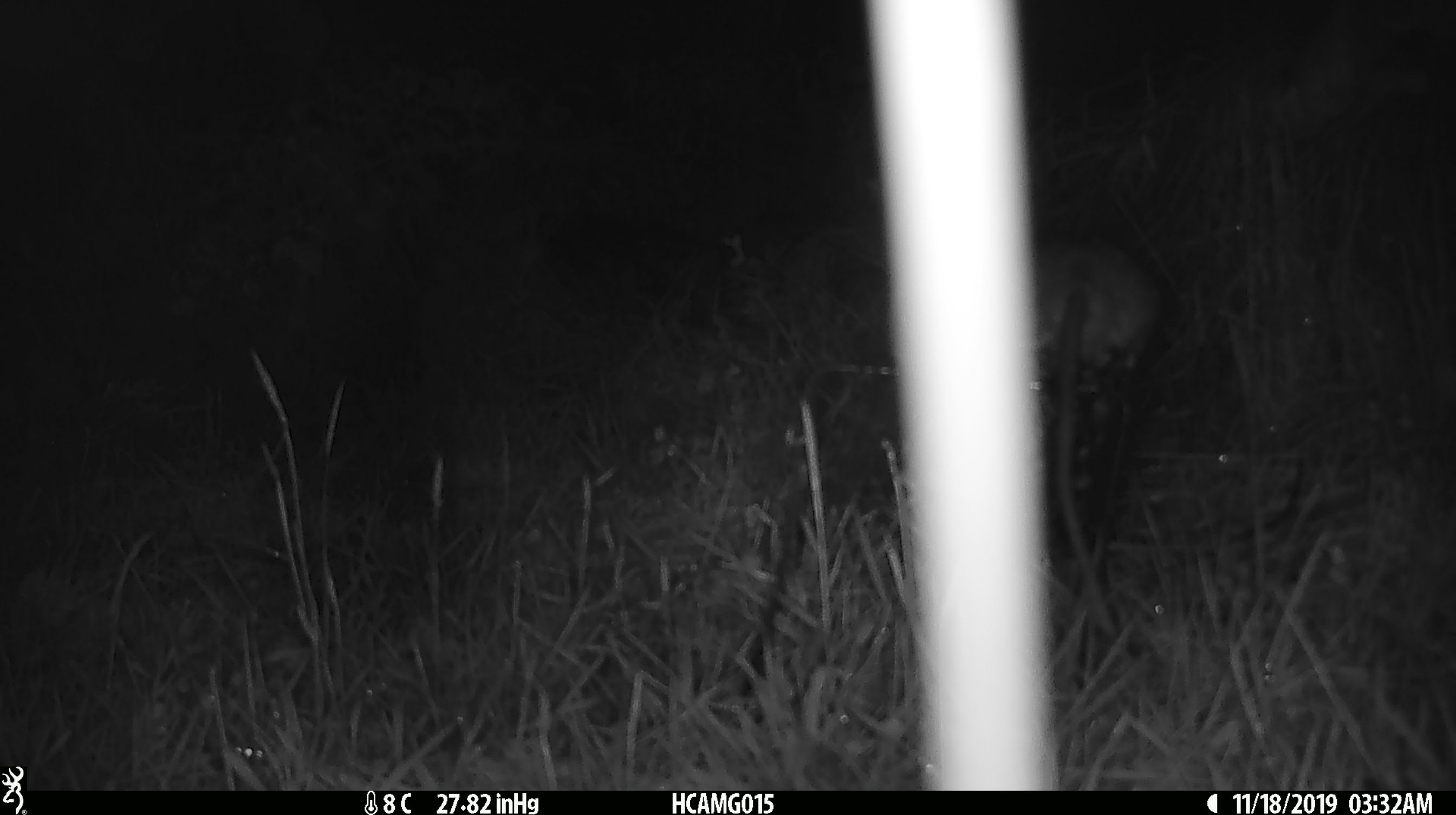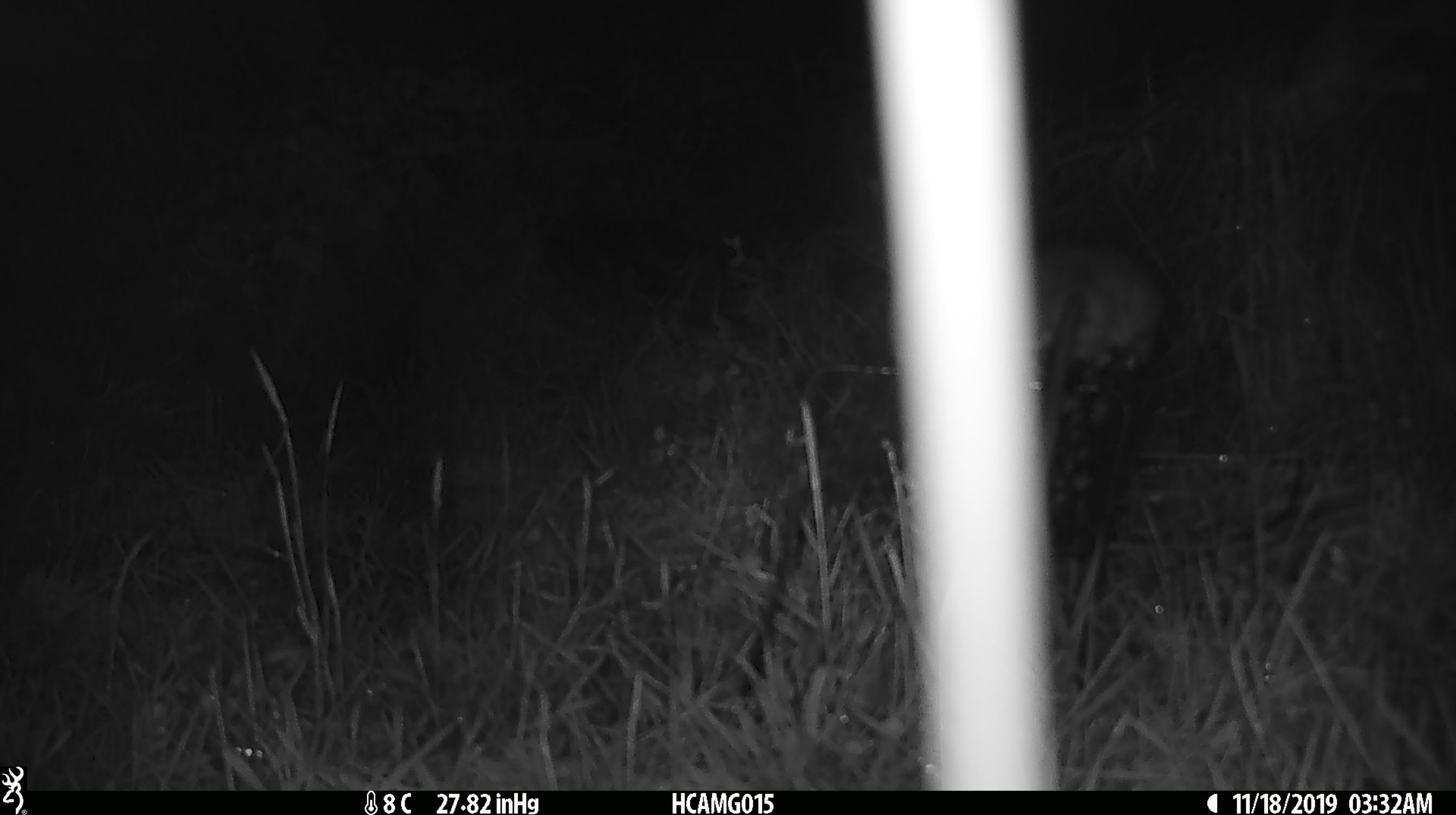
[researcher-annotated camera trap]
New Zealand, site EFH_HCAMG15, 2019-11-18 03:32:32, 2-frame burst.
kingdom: Animalia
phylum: Chordata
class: Mammalia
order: Rodentia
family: Muridae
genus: Rattus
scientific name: Rattus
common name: rat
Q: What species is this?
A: Rat (Rattus).